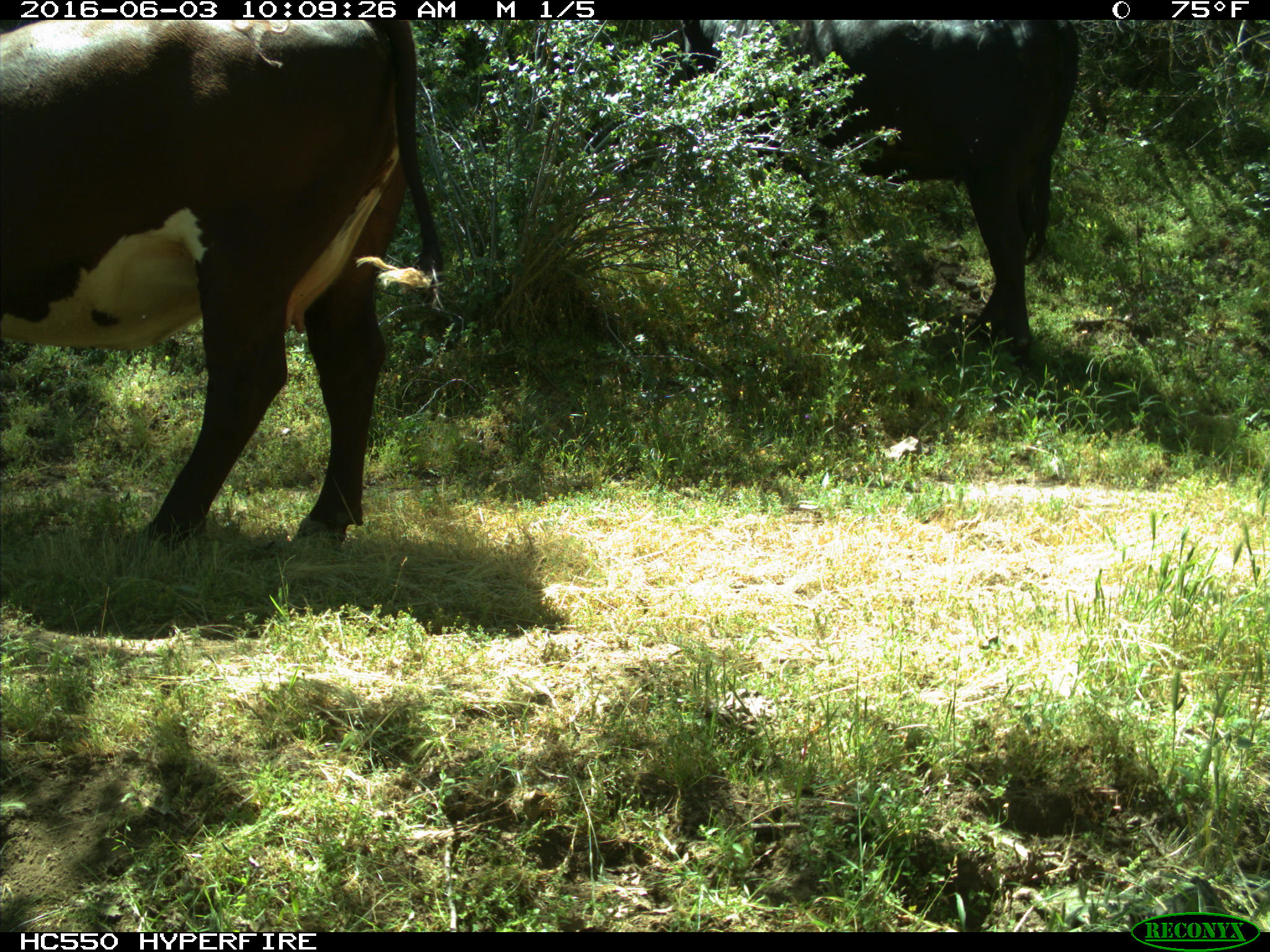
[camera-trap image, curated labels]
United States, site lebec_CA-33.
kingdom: Animalia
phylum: Chordata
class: Mammalia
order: Artiodactyla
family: Bovidae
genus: Bos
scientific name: Bos taurus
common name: domestic cow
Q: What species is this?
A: Bos taurus (domestic cow).